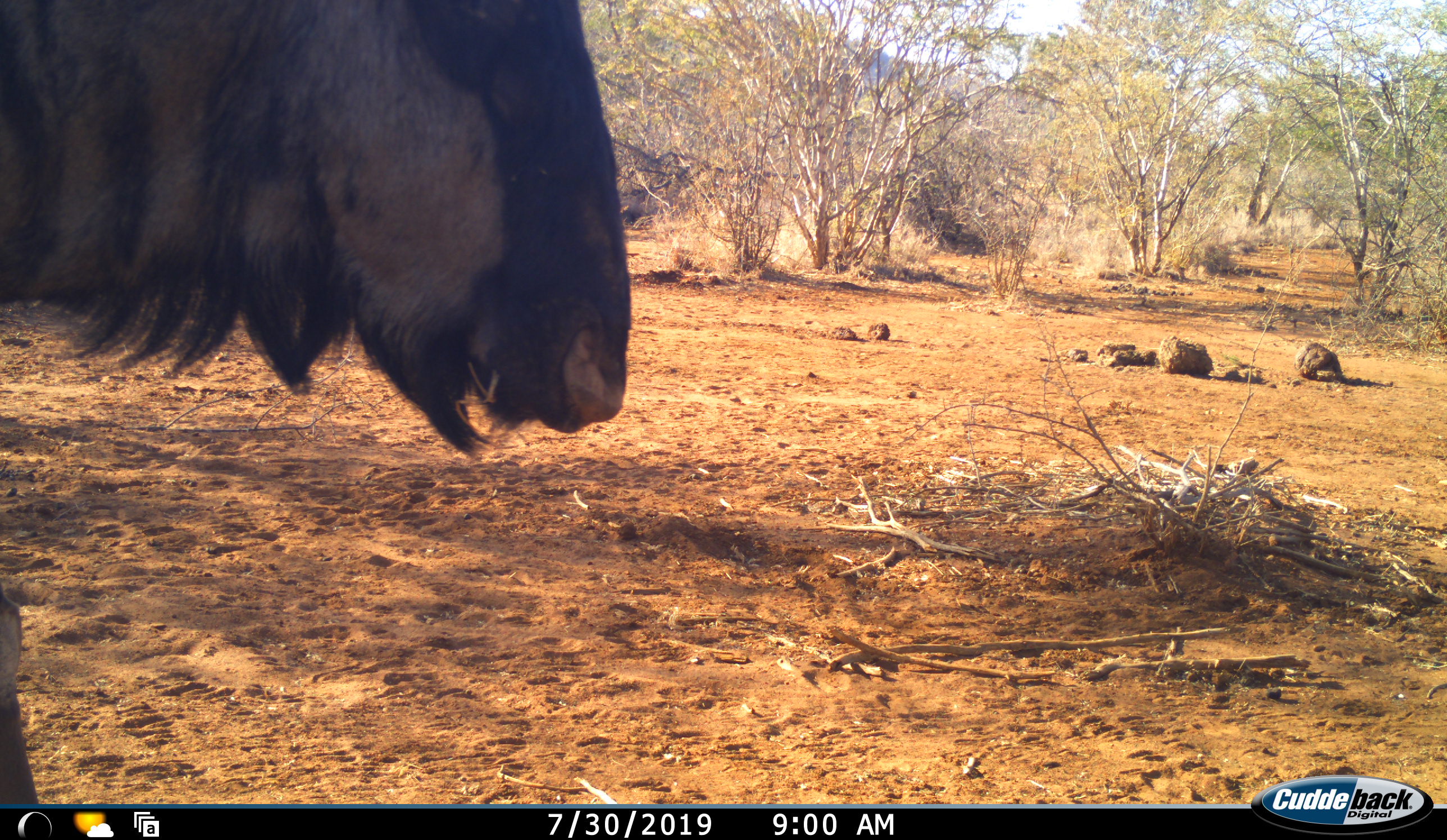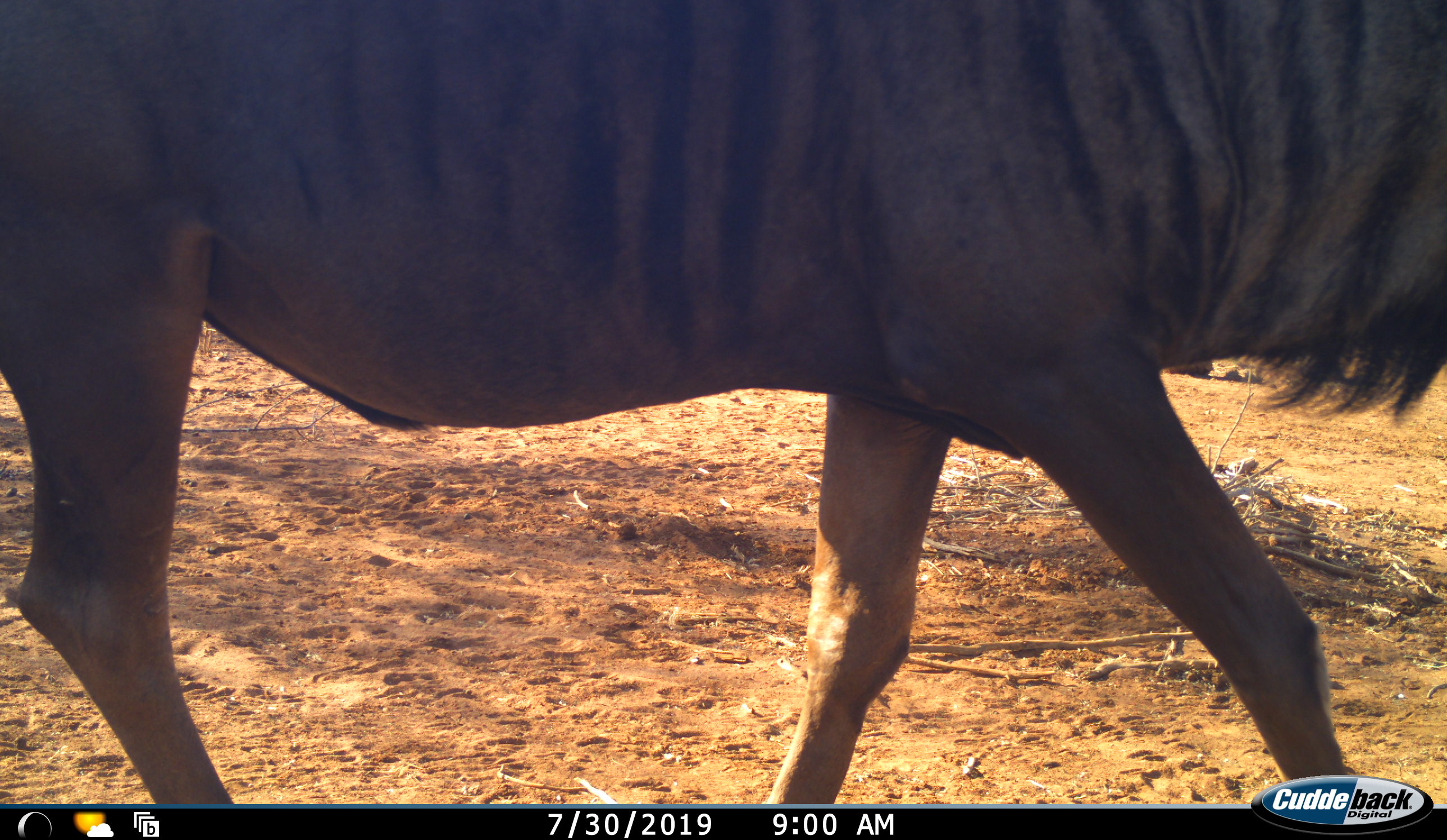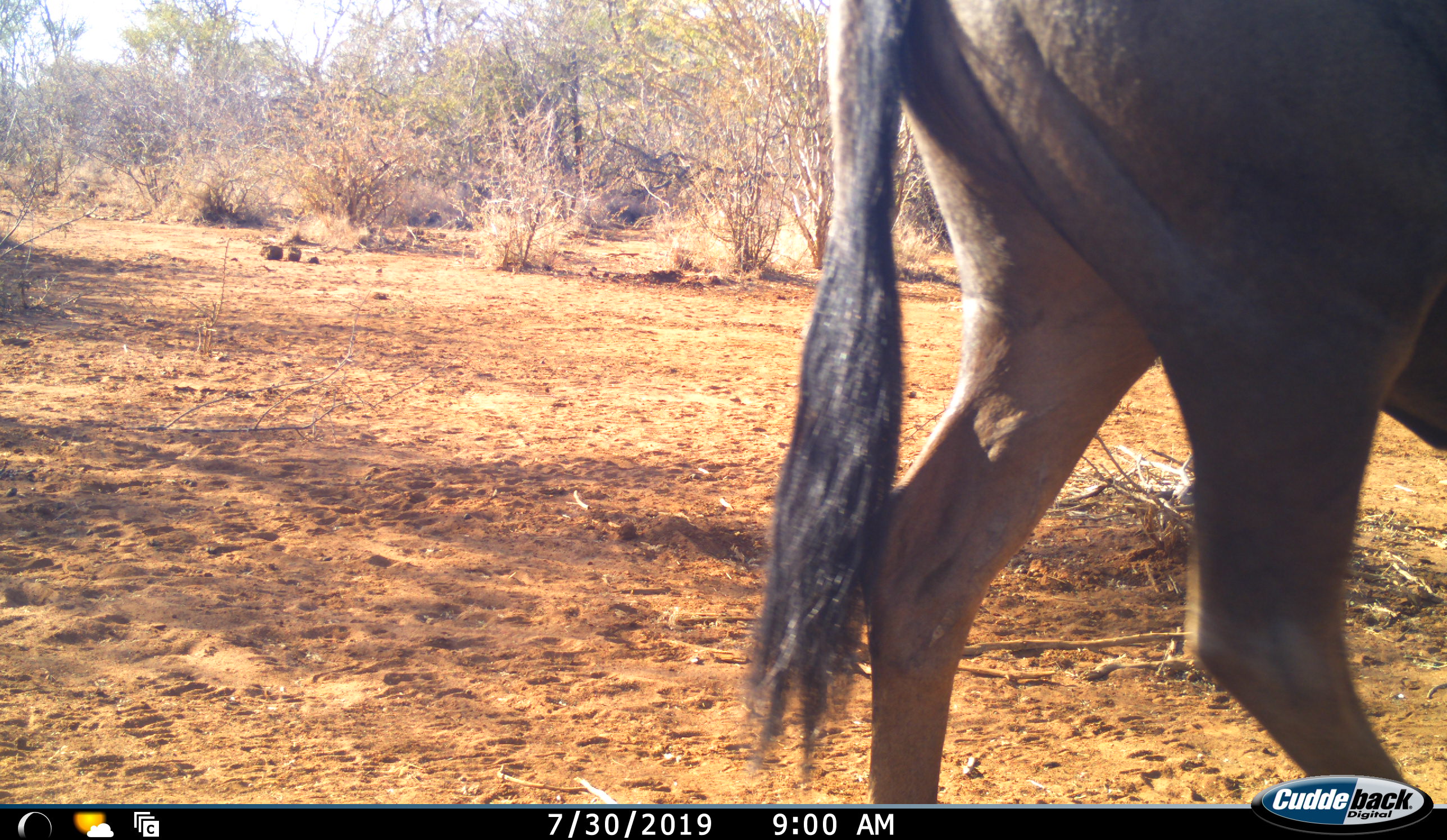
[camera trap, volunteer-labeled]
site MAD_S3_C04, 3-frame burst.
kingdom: Animalia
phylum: Chordata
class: Mammalia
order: Artiodactyla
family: Bovidae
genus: Connochaetes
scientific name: Connochaetes taurinus taurinus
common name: blue wildebeest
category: wildebeestblue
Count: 1.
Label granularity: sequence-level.